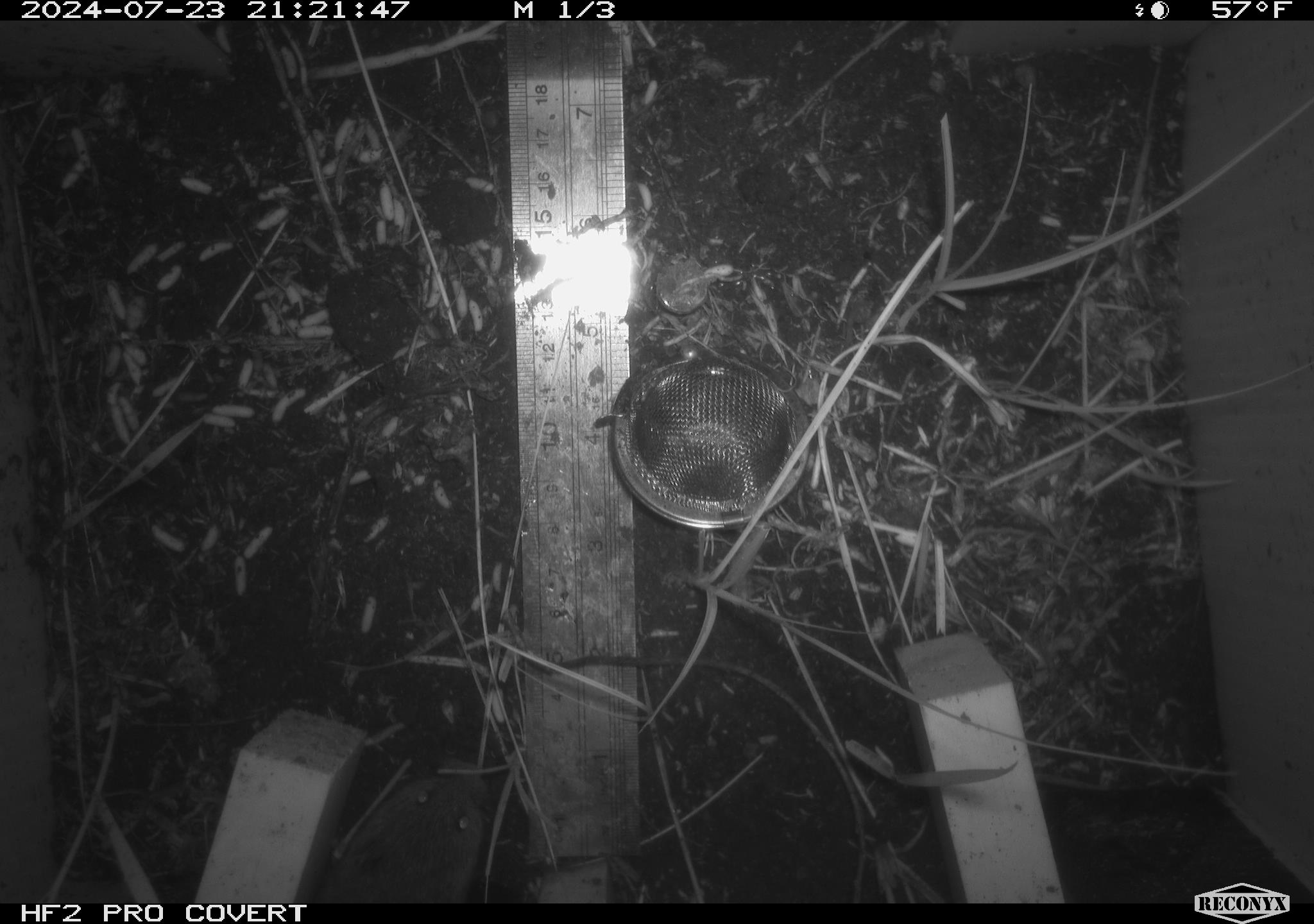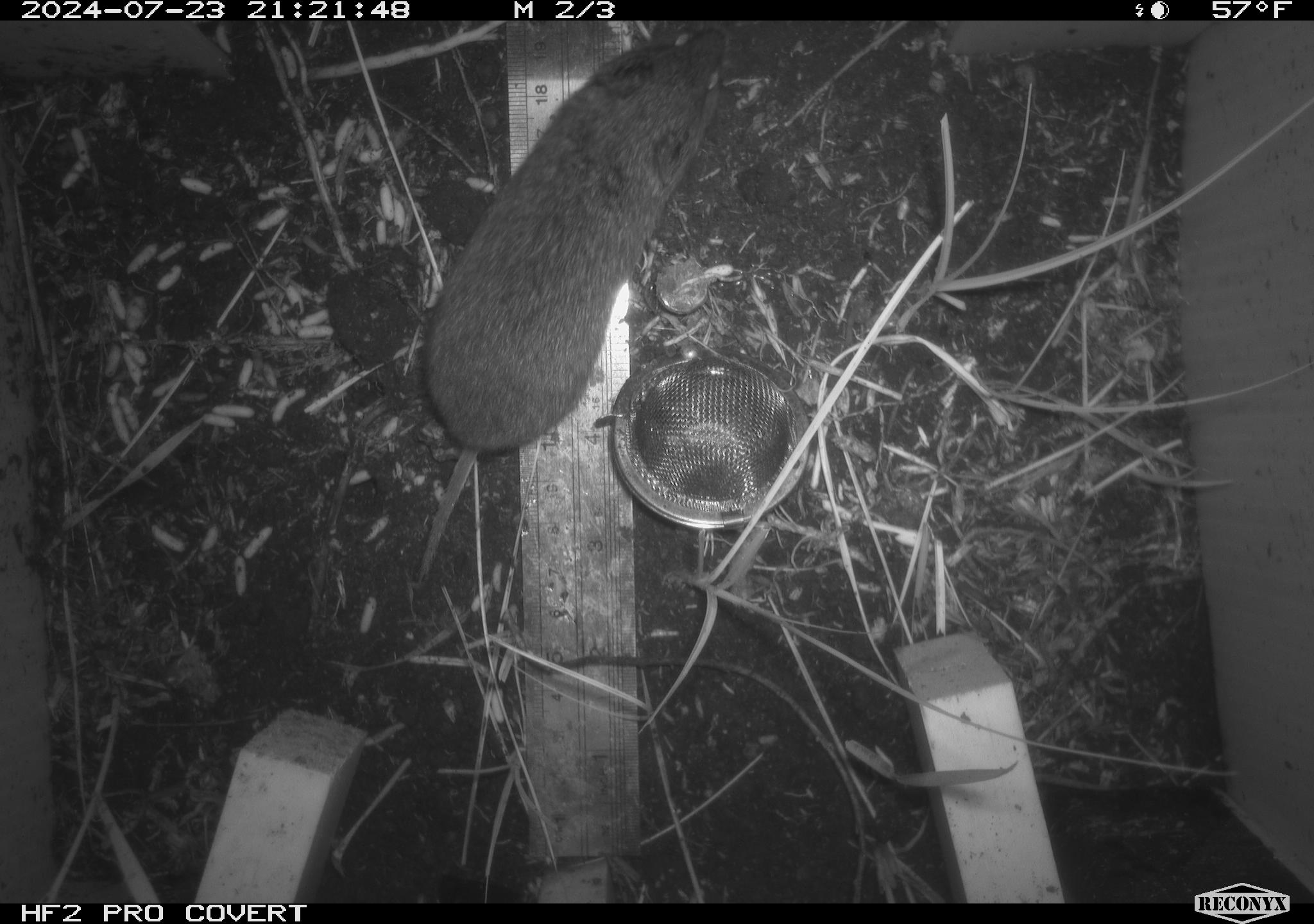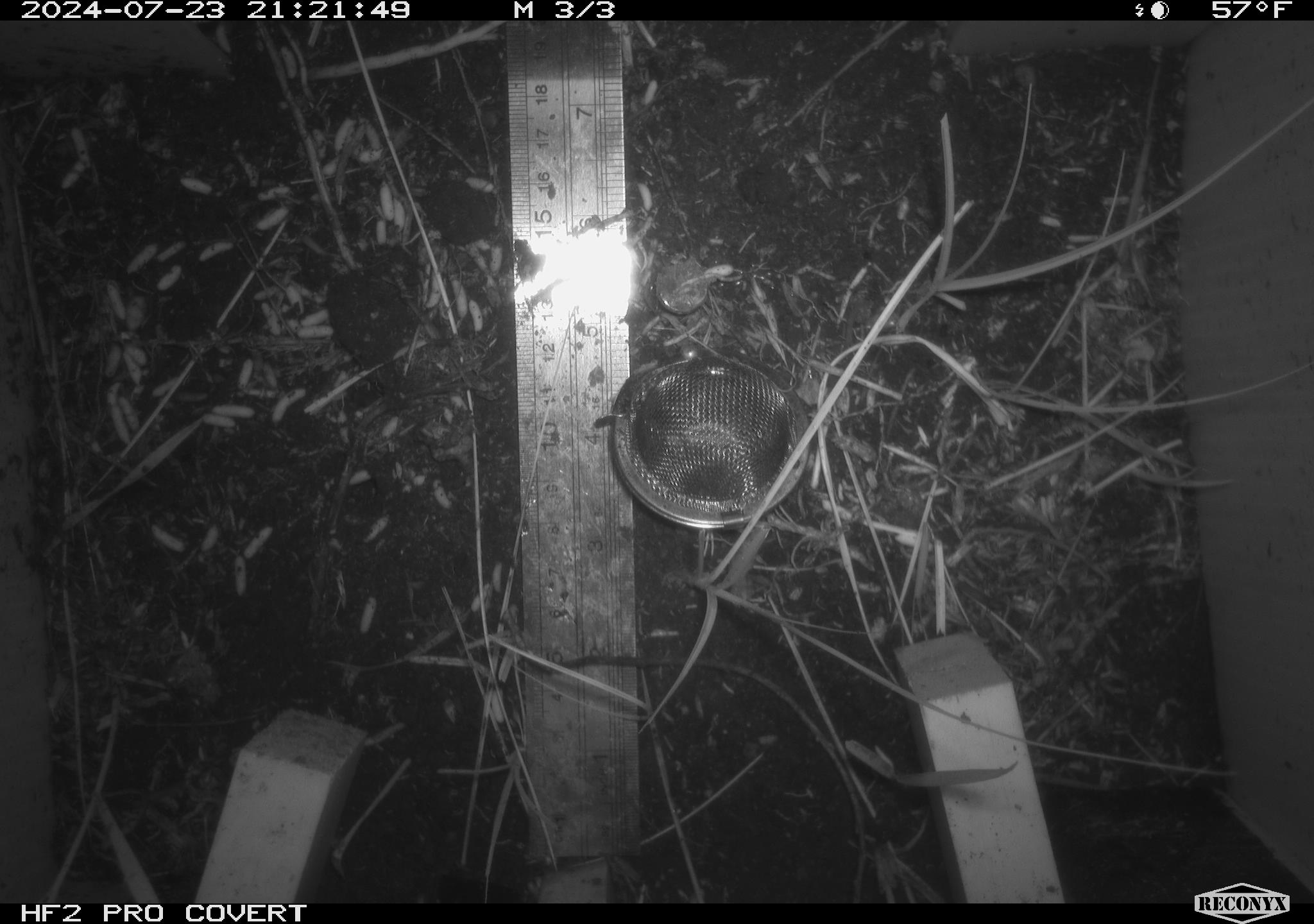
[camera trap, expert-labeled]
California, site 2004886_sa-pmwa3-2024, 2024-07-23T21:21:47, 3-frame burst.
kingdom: Animalia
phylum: Chordata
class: Mammalia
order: Rodentia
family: Cricetidae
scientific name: Arvicolinae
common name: voles, lemmings, and muskrats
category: arvicolinae subfamily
Arvicolinae subfamily (voles, lemmings, and muskrats) (Arvicolinae).